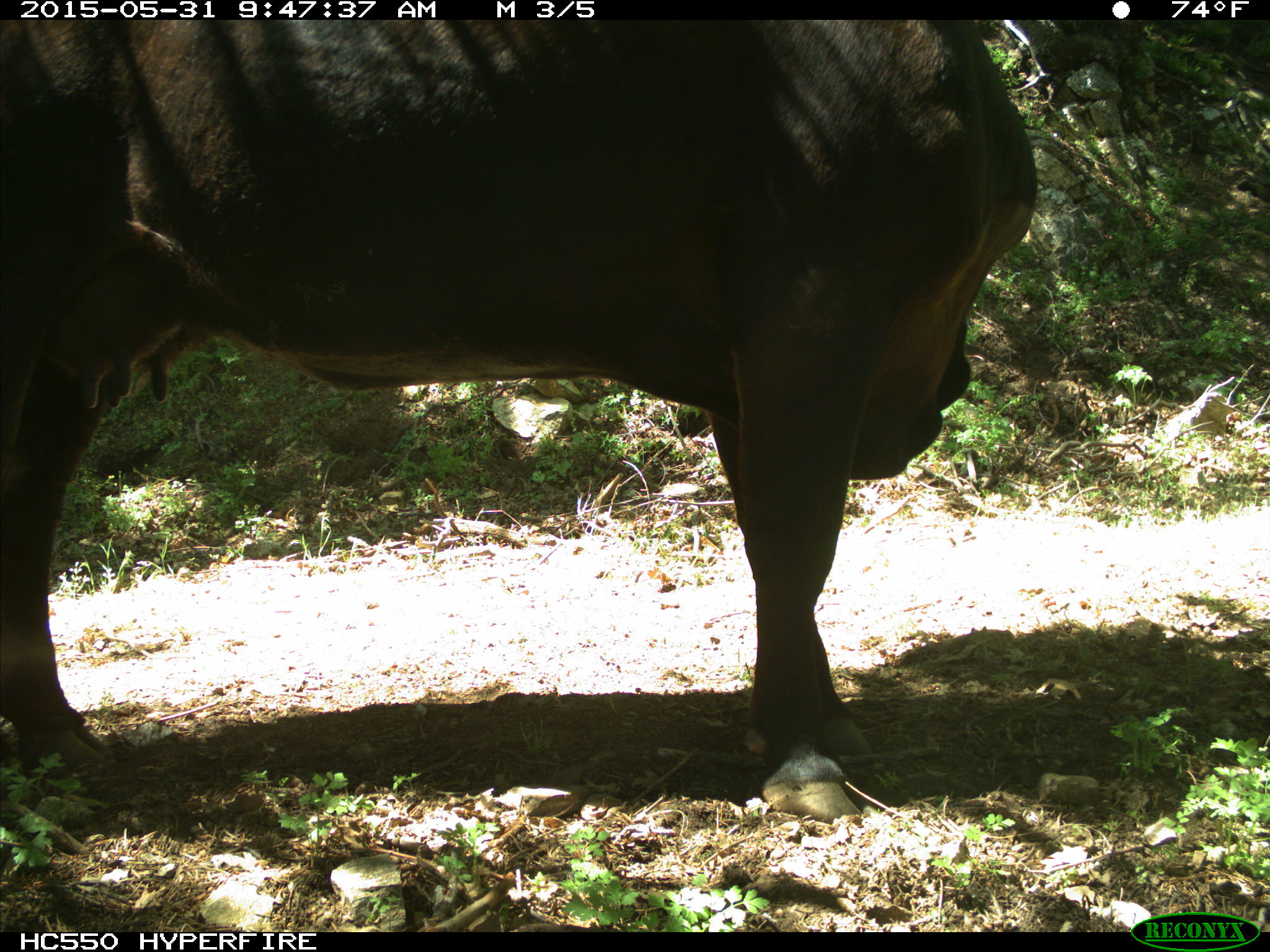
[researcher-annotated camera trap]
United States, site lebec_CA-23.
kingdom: Animalia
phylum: Chordata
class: Mammalia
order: Artiodactyla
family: Bovidae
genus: Bos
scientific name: Bos taurus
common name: domestic cow